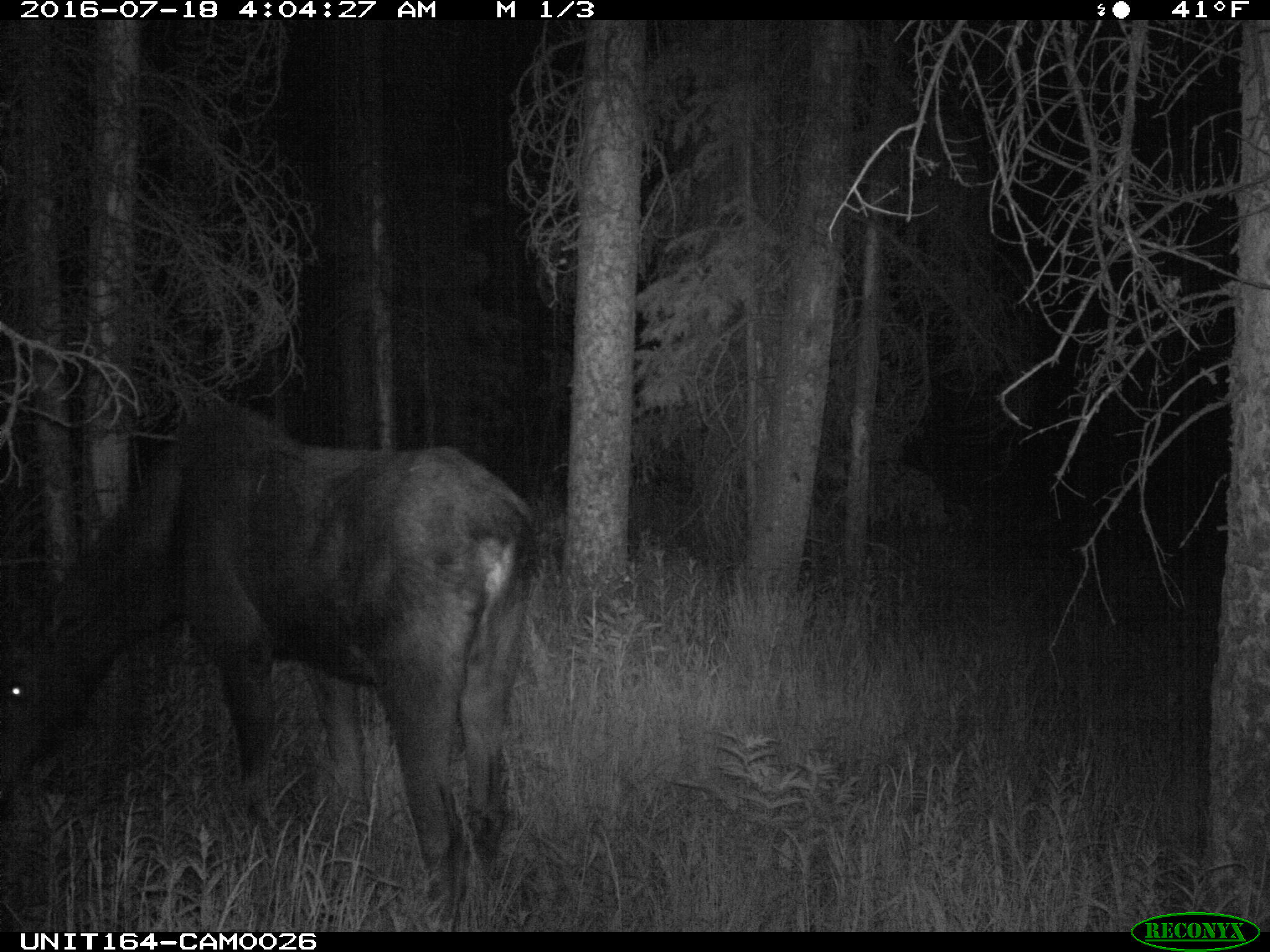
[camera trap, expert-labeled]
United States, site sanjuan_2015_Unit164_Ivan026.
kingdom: Animalia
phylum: Chordata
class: Mammalia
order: Artiodactyla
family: Cervidae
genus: Alces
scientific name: Alces alces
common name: moose